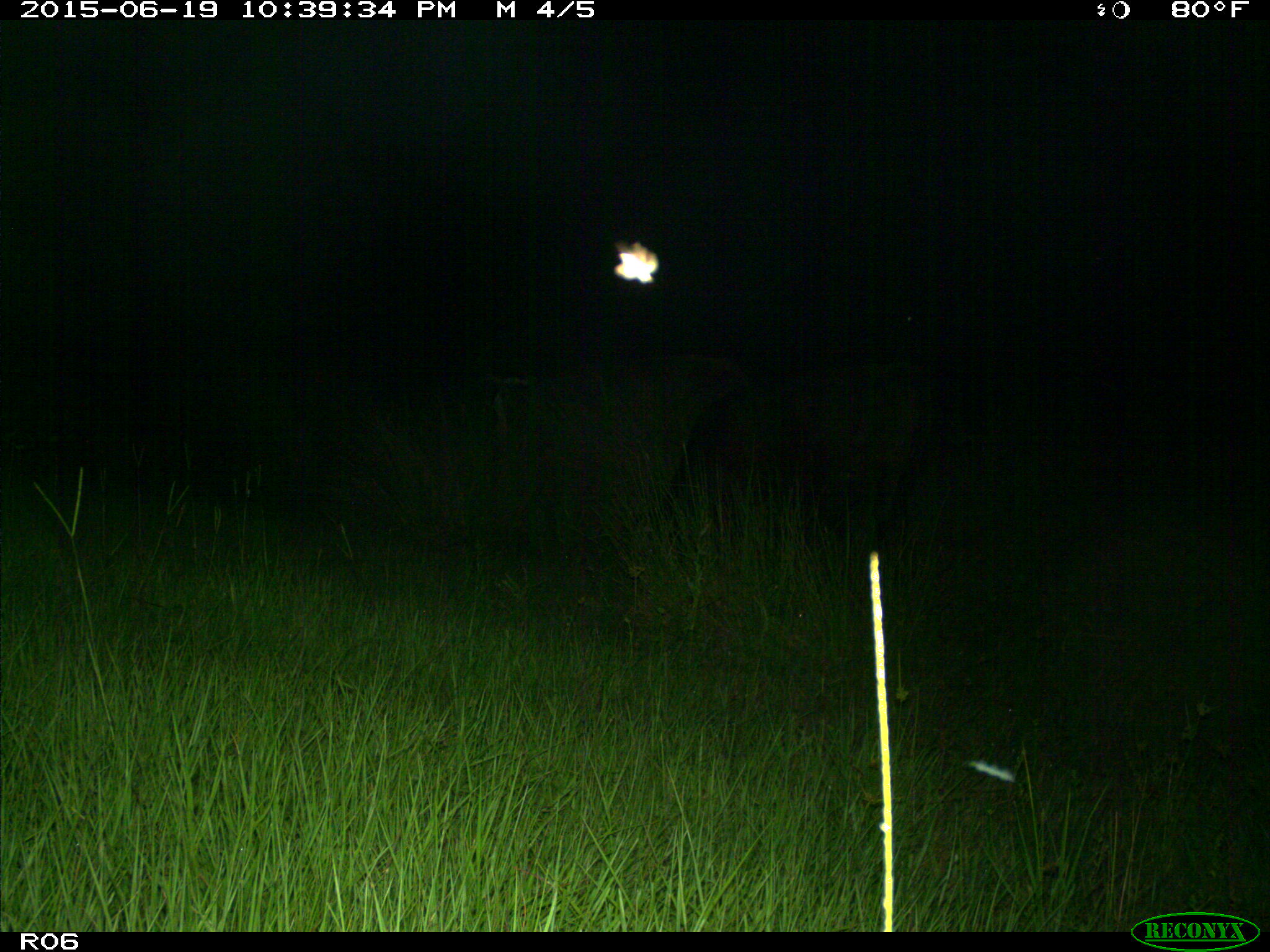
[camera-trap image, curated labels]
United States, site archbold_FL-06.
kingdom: Animalia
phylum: Chordata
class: Mammalia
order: Artiodactyla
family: Bovidae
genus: Bos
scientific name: Bos taurus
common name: domestic cow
Bos taurus (domestic cow).